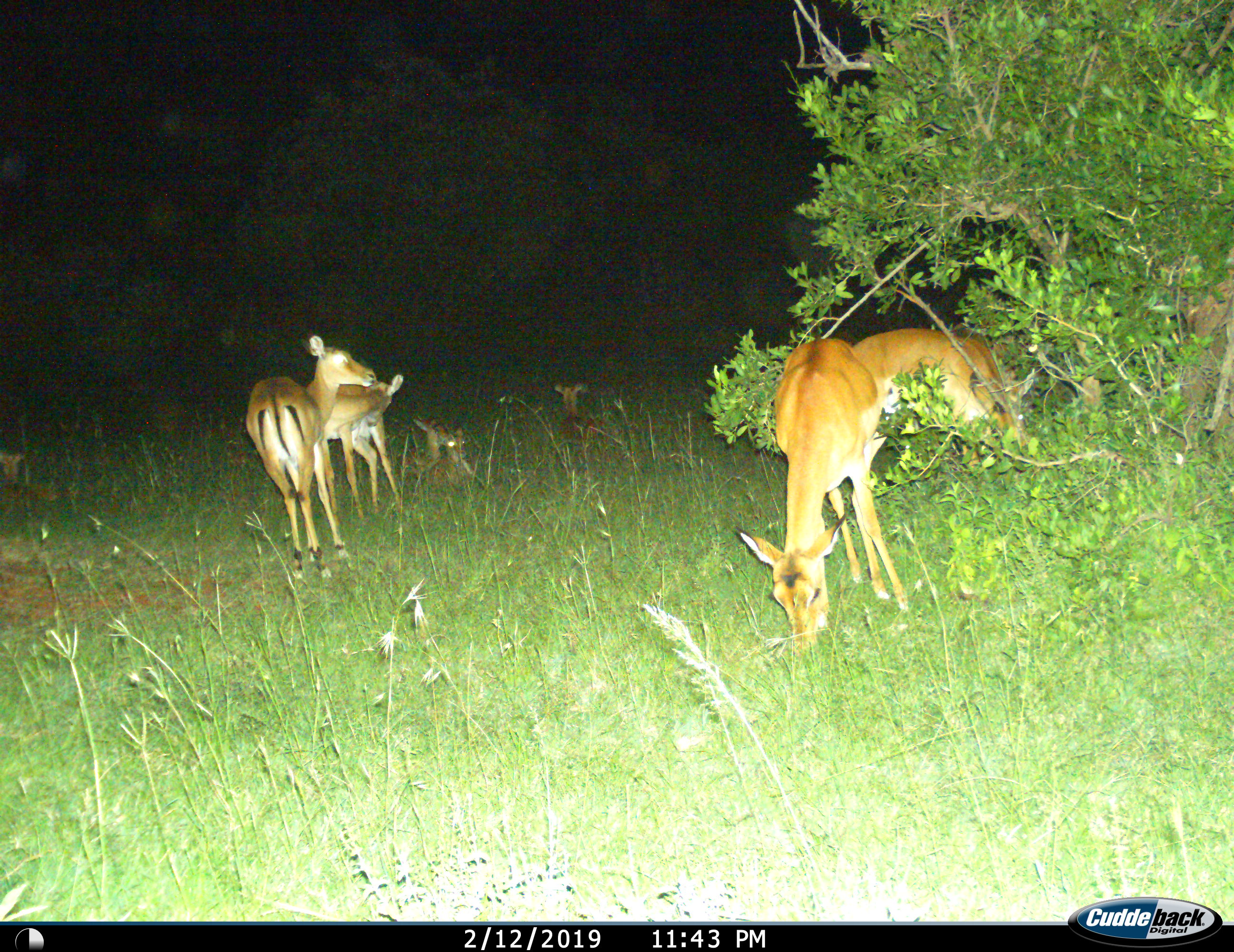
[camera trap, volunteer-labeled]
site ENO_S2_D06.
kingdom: Animalia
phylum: Chordata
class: Mammalia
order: Artiodactyla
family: Bovidae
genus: Aepyceros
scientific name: Aepyceros melampus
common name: impala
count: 8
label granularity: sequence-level